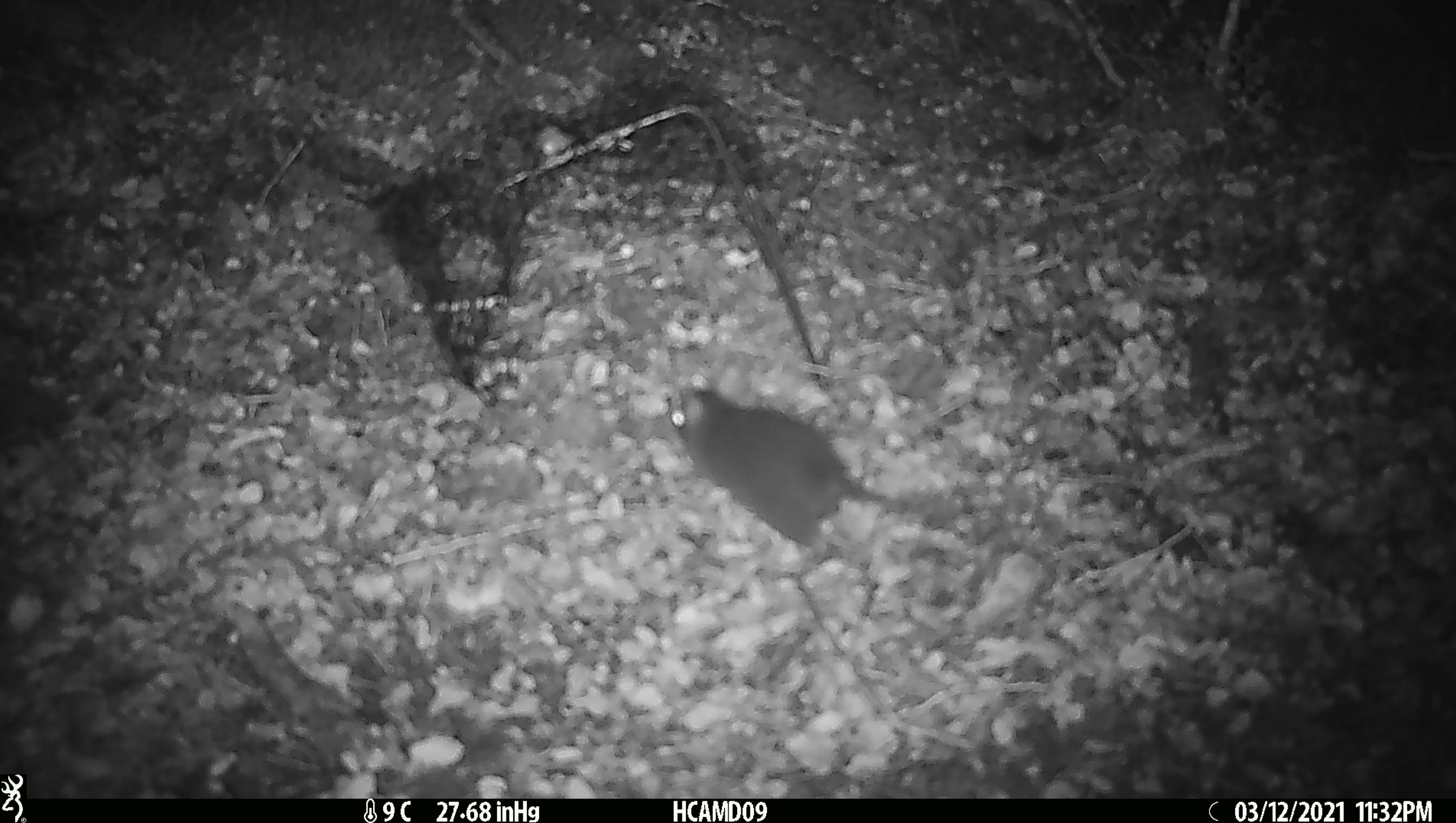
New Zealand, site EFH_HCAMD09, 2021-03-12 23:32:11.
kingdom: Animalia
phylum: Chordata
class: Mammalia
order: Rodentia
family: Muridae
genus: Rattus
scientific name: Rattus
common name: rat